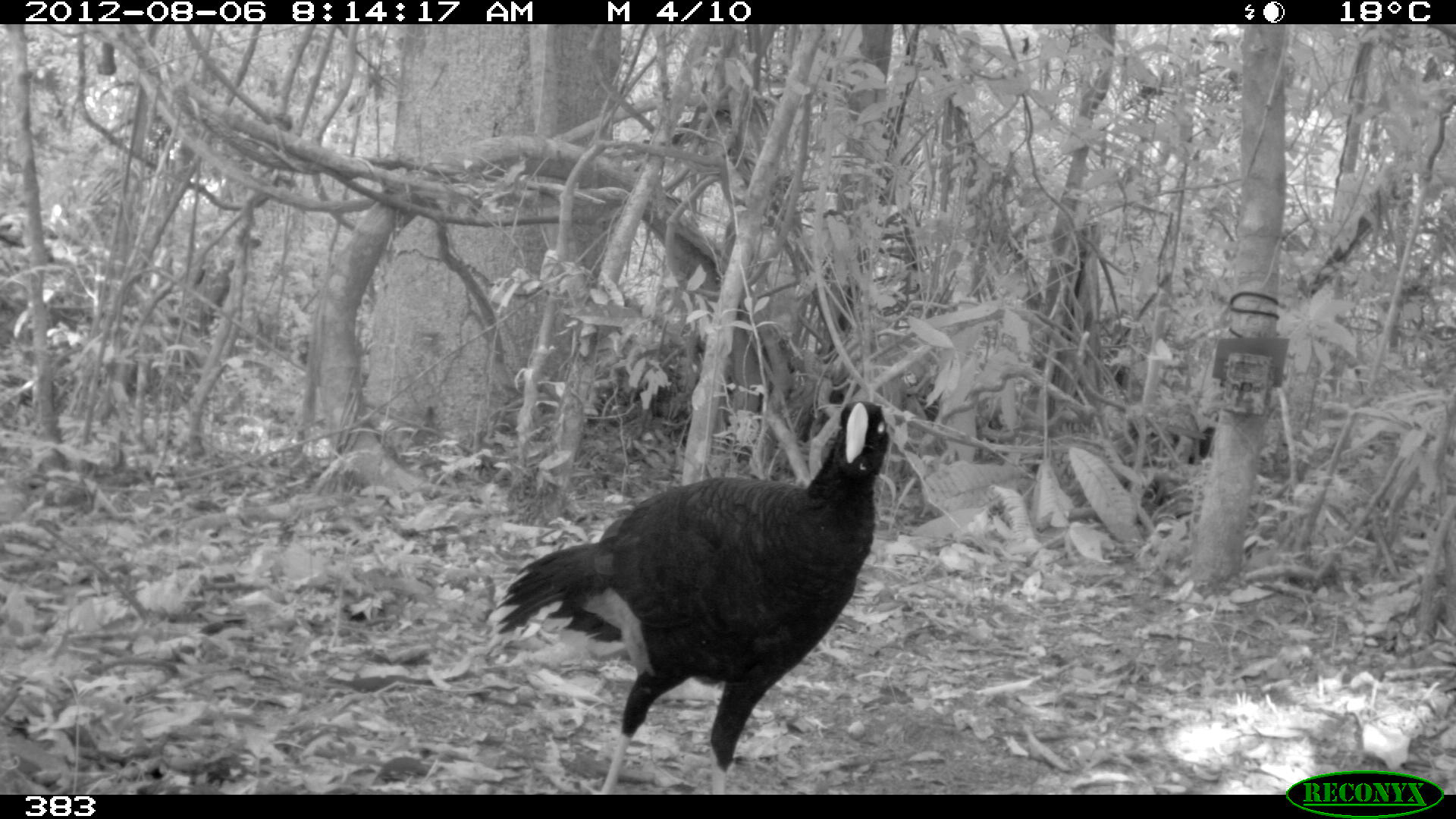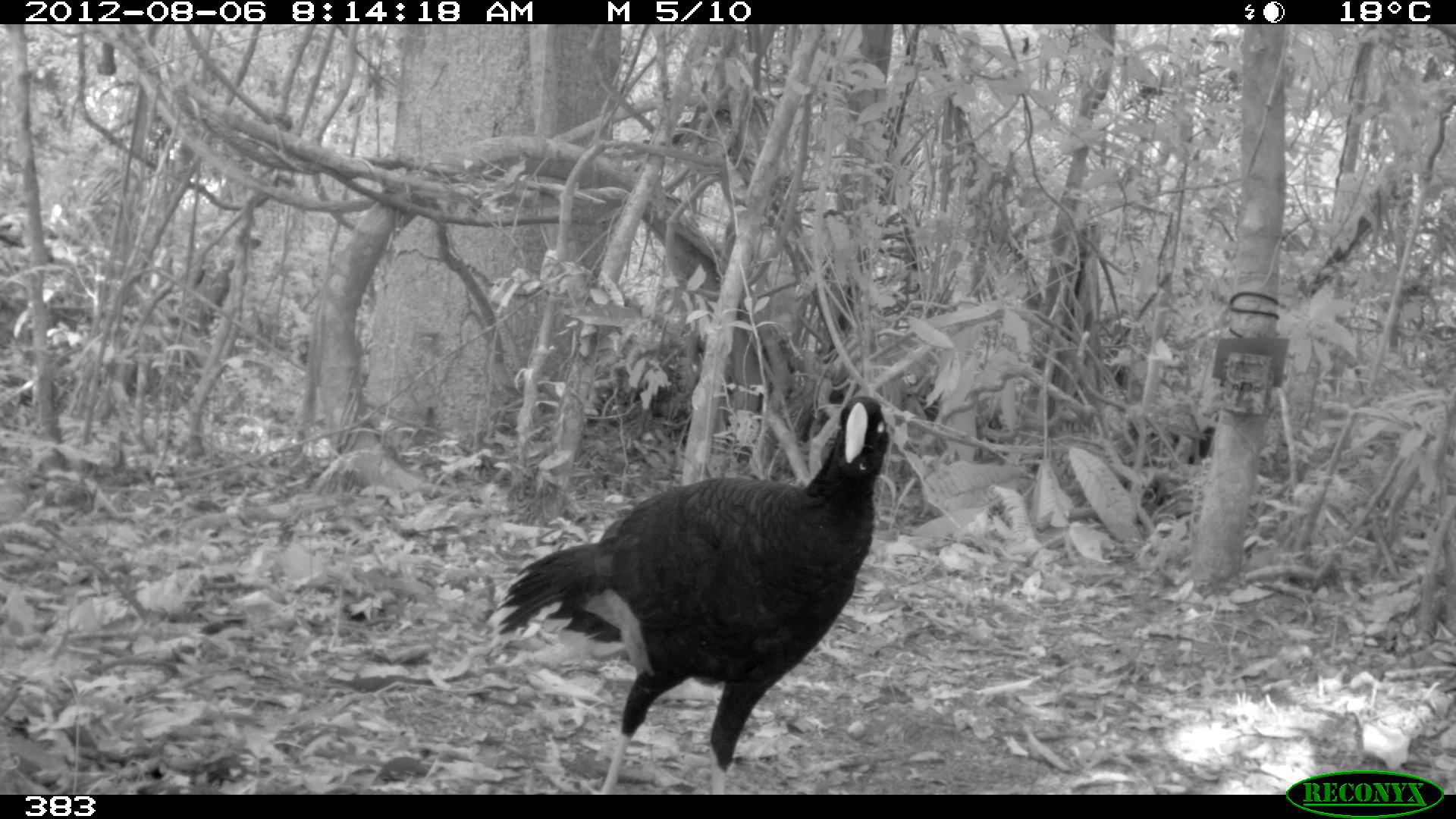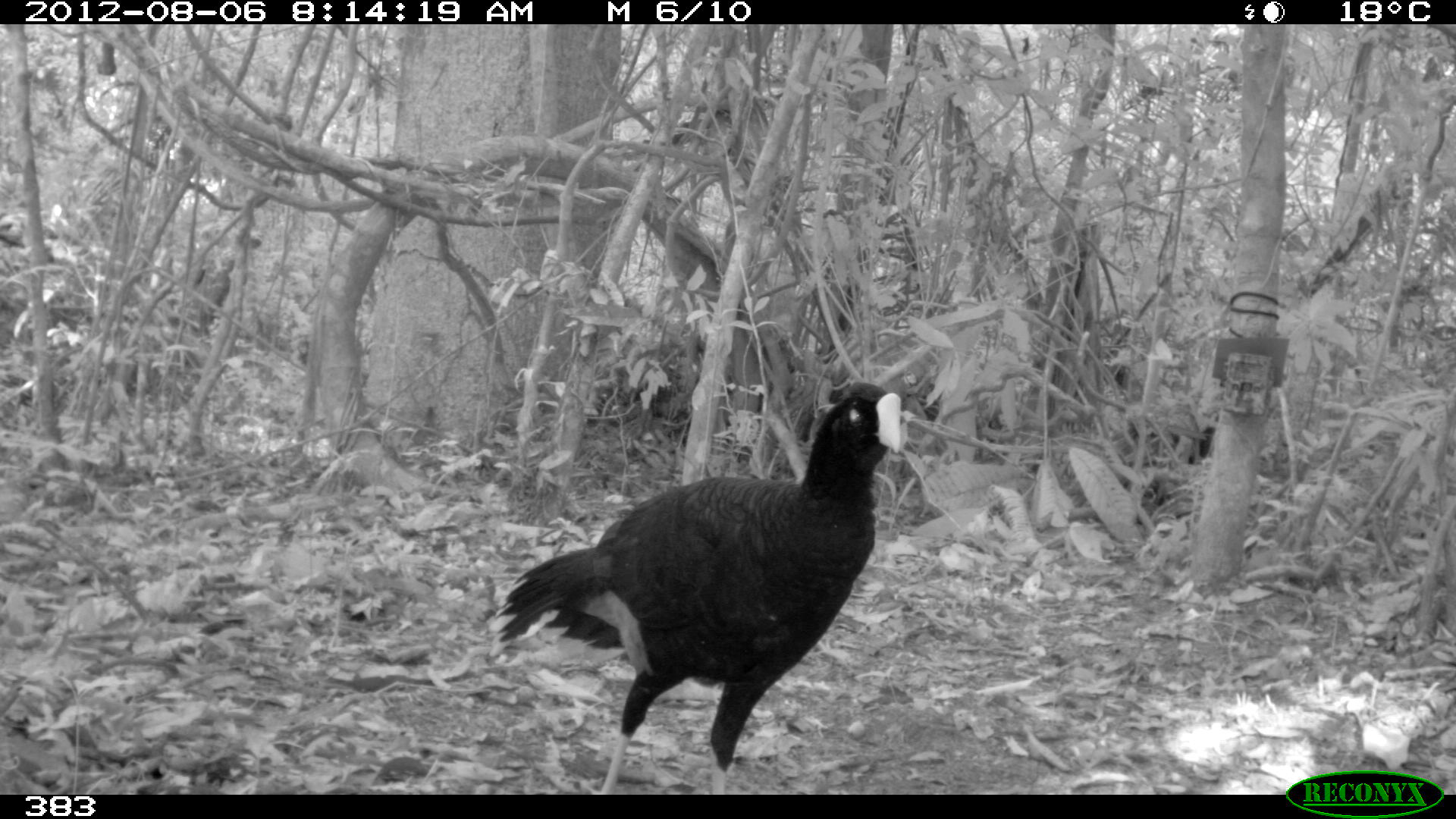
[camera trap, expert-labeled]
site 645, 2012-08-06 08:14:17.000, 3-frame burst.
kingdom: Animalia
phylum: Chordata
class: Aves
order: Galliformes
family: Cracidae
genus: Mitu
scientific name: Mitu tuberosum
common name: razor-billed curassow